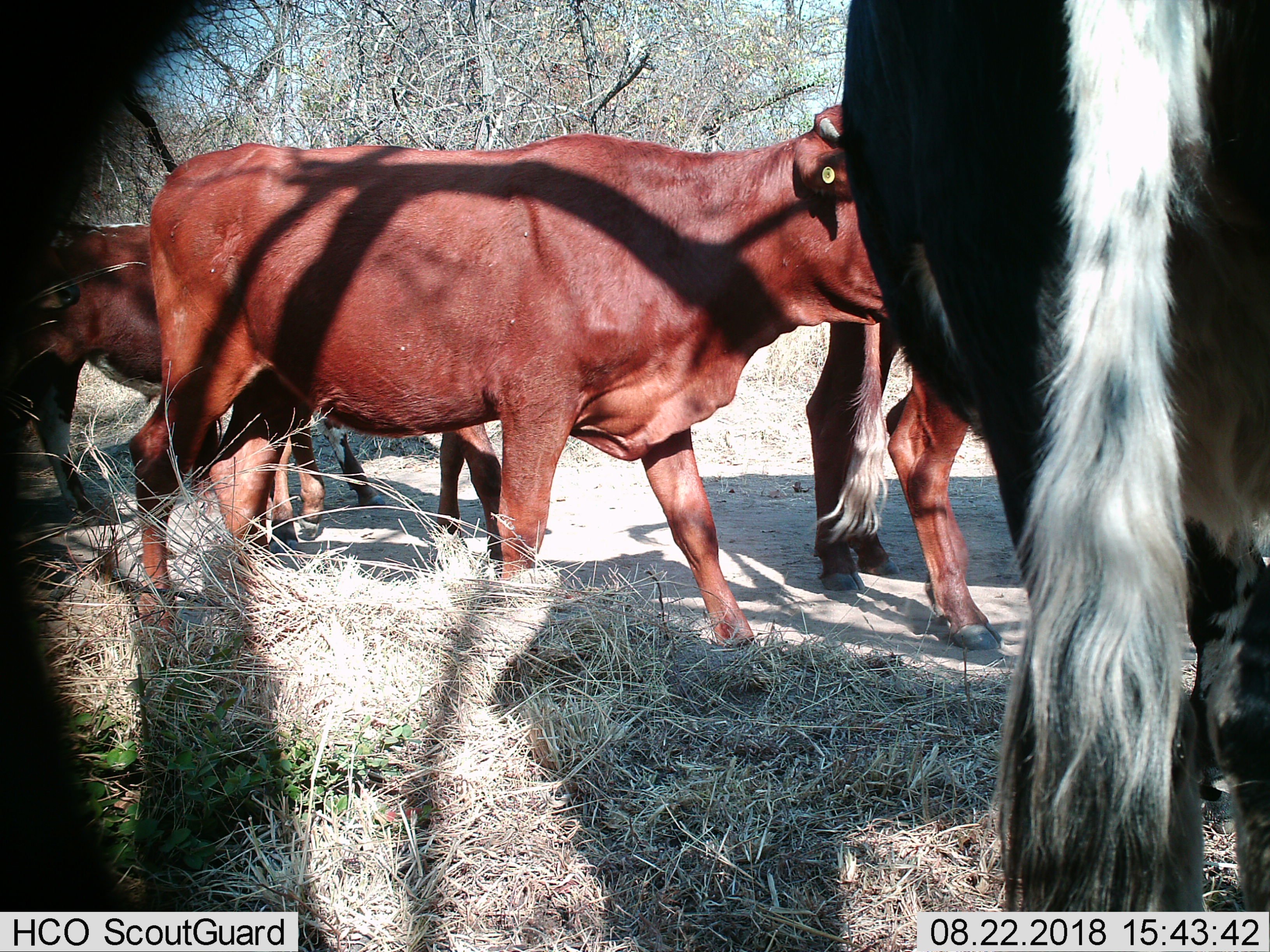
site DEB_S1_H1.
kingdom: Animalia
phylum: Chordata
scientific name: Vertebrata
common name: domestic animal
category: domesticanimal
Domesticanimal (domestic animal) (Vertebrata), count 6. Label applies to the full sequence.